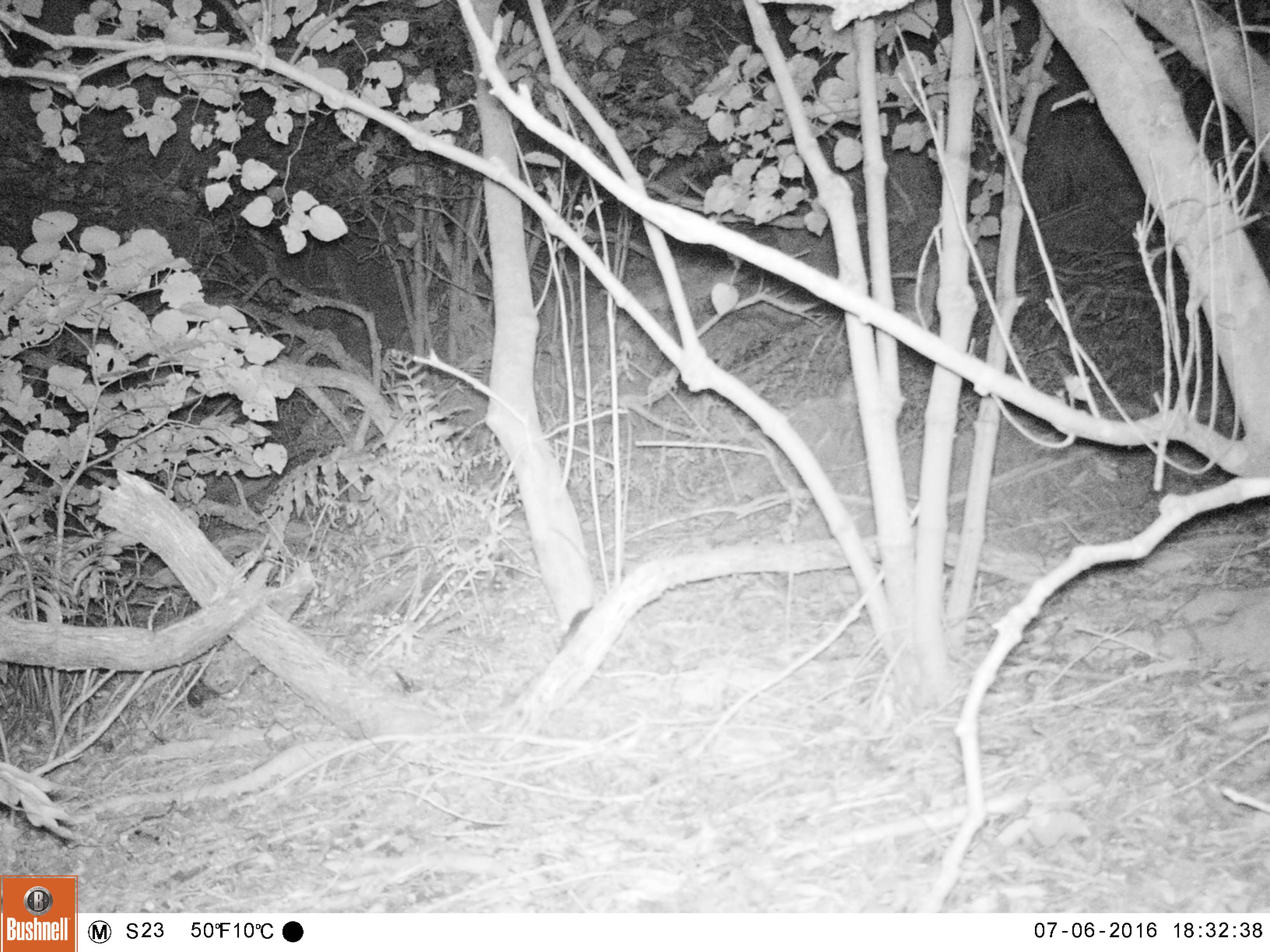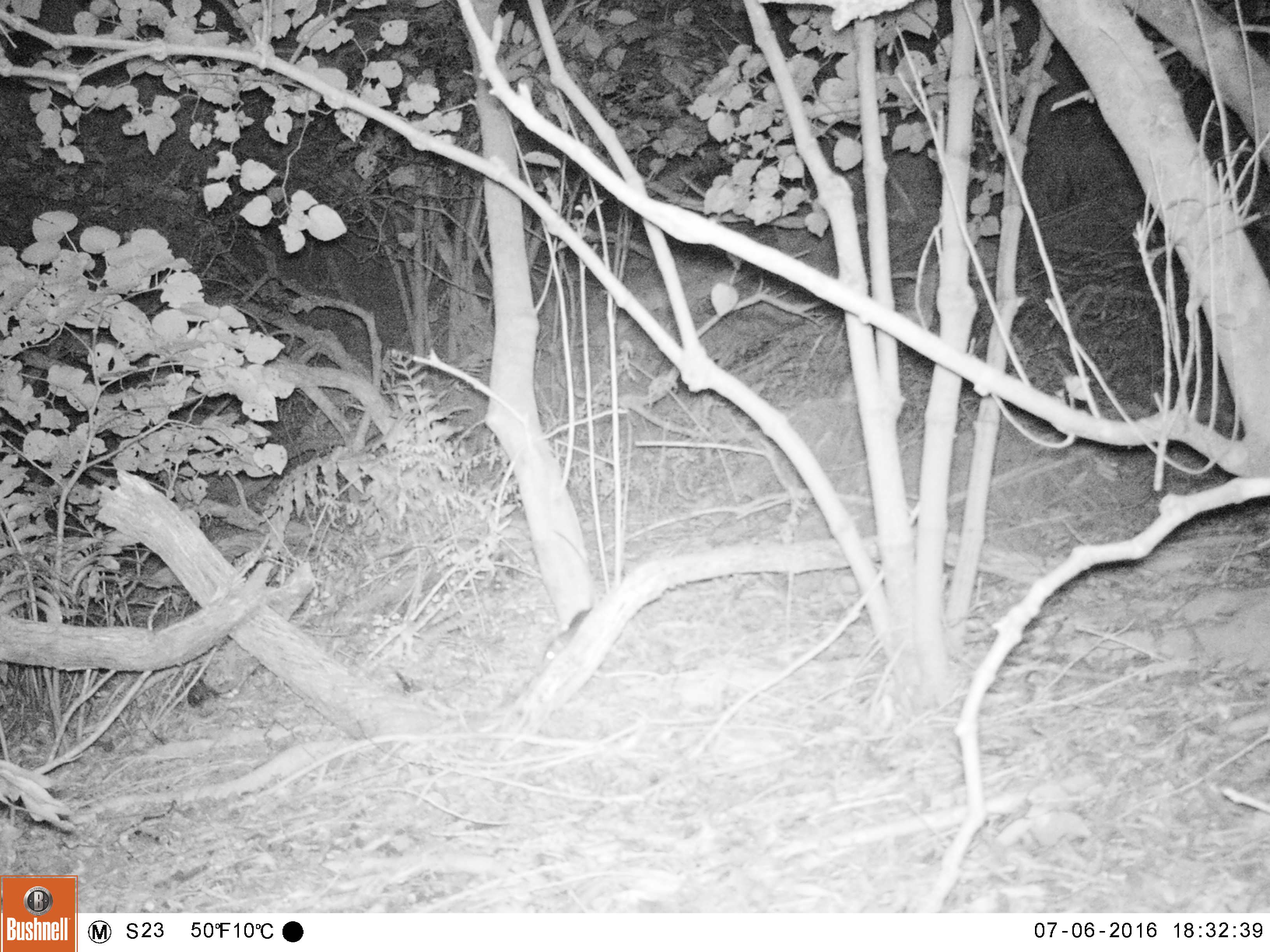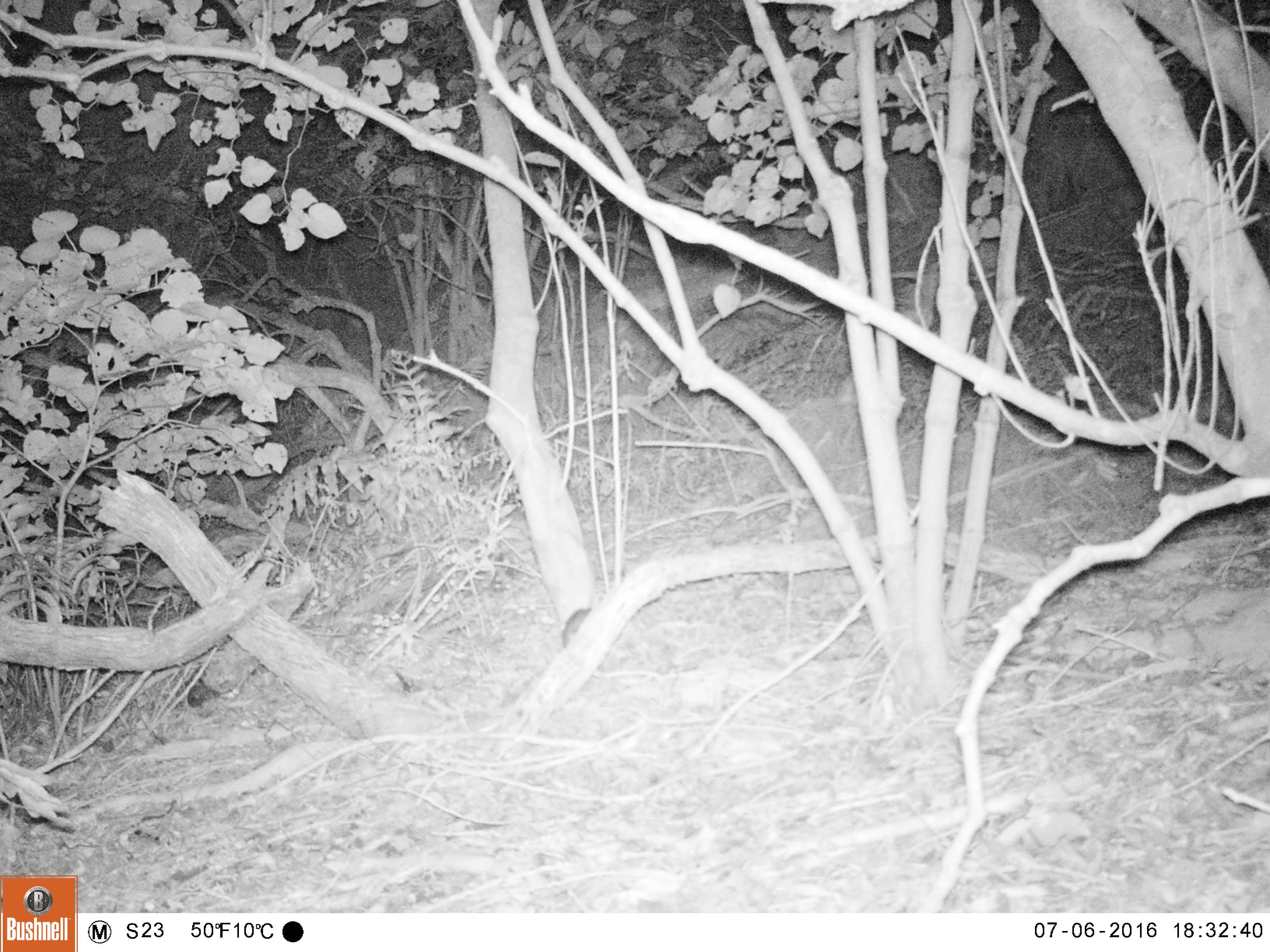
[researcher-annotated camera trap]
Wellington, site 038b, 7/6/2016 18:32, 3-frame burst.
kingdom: Animalia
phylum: Chordata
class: Mammalia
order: Rodentia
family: Muridae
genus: Rattus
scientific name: Rattus rattus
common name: ship rat